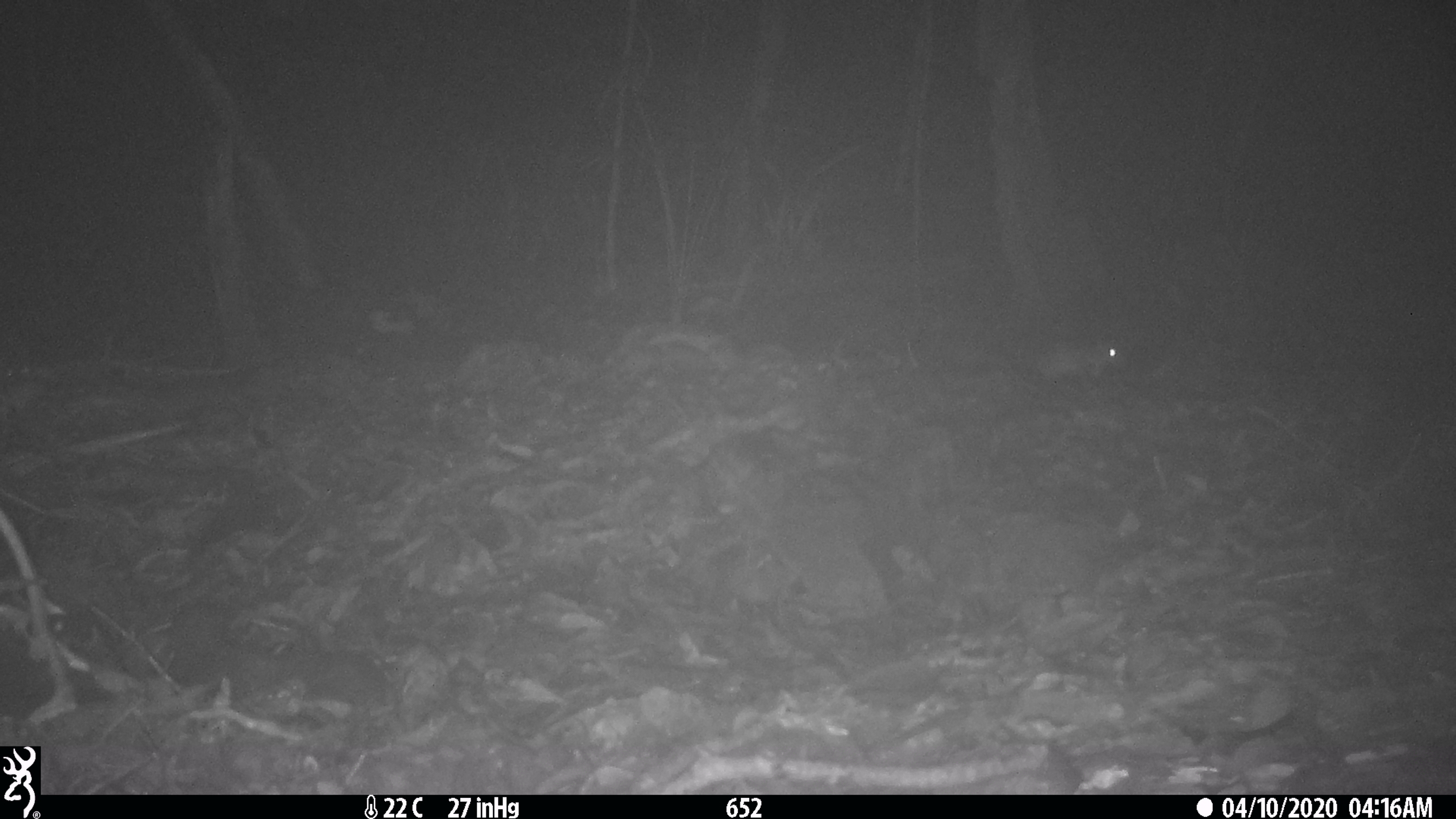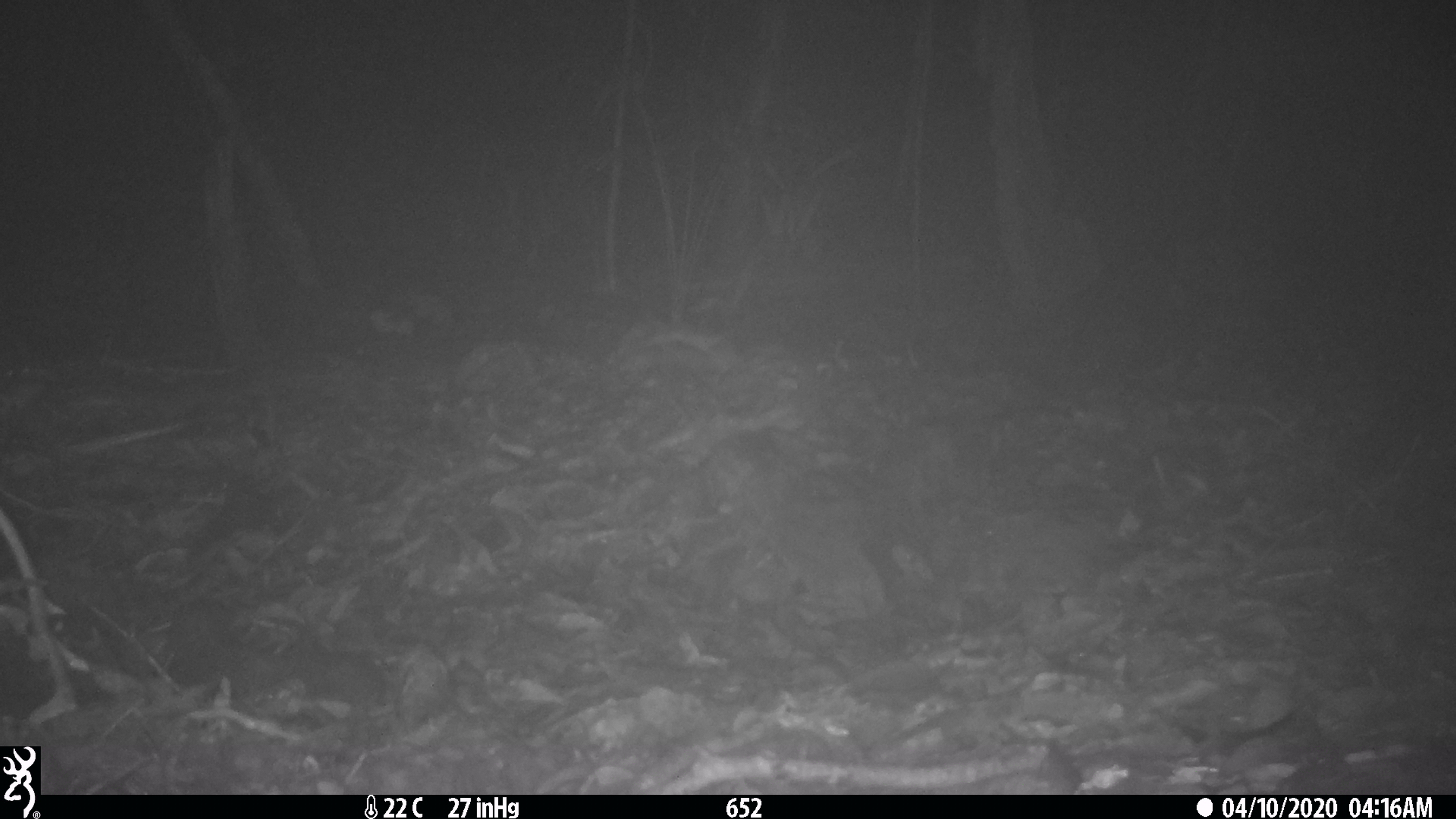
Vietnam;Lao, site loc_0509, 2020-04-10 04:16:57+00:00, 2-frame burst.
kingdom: Animalia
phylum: Chordata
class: Mammalia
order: Rodentia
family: Muridae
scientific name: Muridae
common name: old-world mice and rats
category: unidentified murid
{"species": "unidentified murid (old-world mice and rats) (Muridae)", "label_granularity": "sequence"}